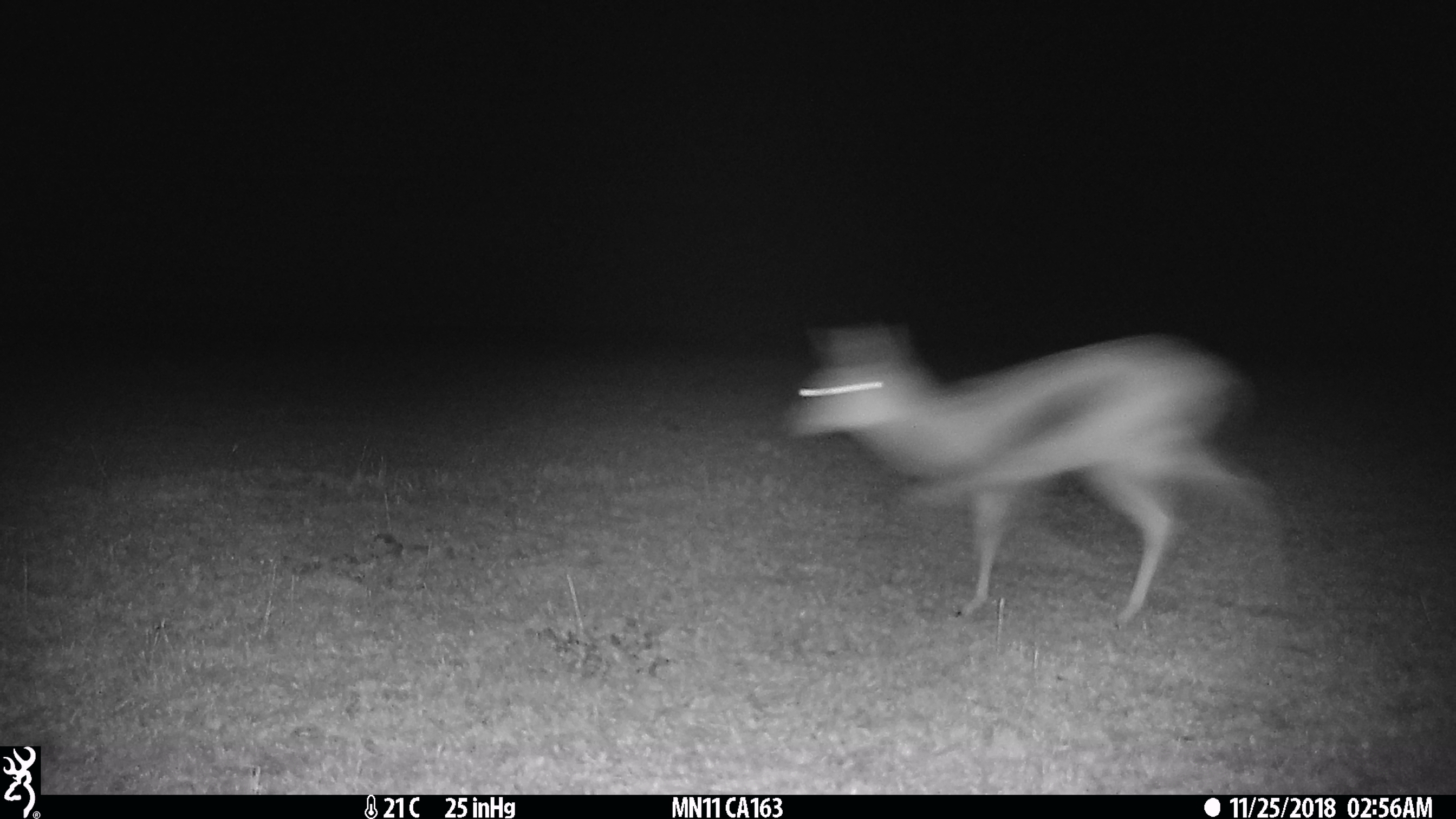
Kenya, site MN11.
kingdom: Animalia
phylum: Chordata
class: Mammalia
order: Artiodactyla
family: Bovidae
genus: Eudorcas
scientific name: Eudorcas thomsonii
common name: thomon's gazelle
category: gazelle thomsons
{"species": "gazelle thomsons (thomon's gazelle) (Eudorcas thomsonii)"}